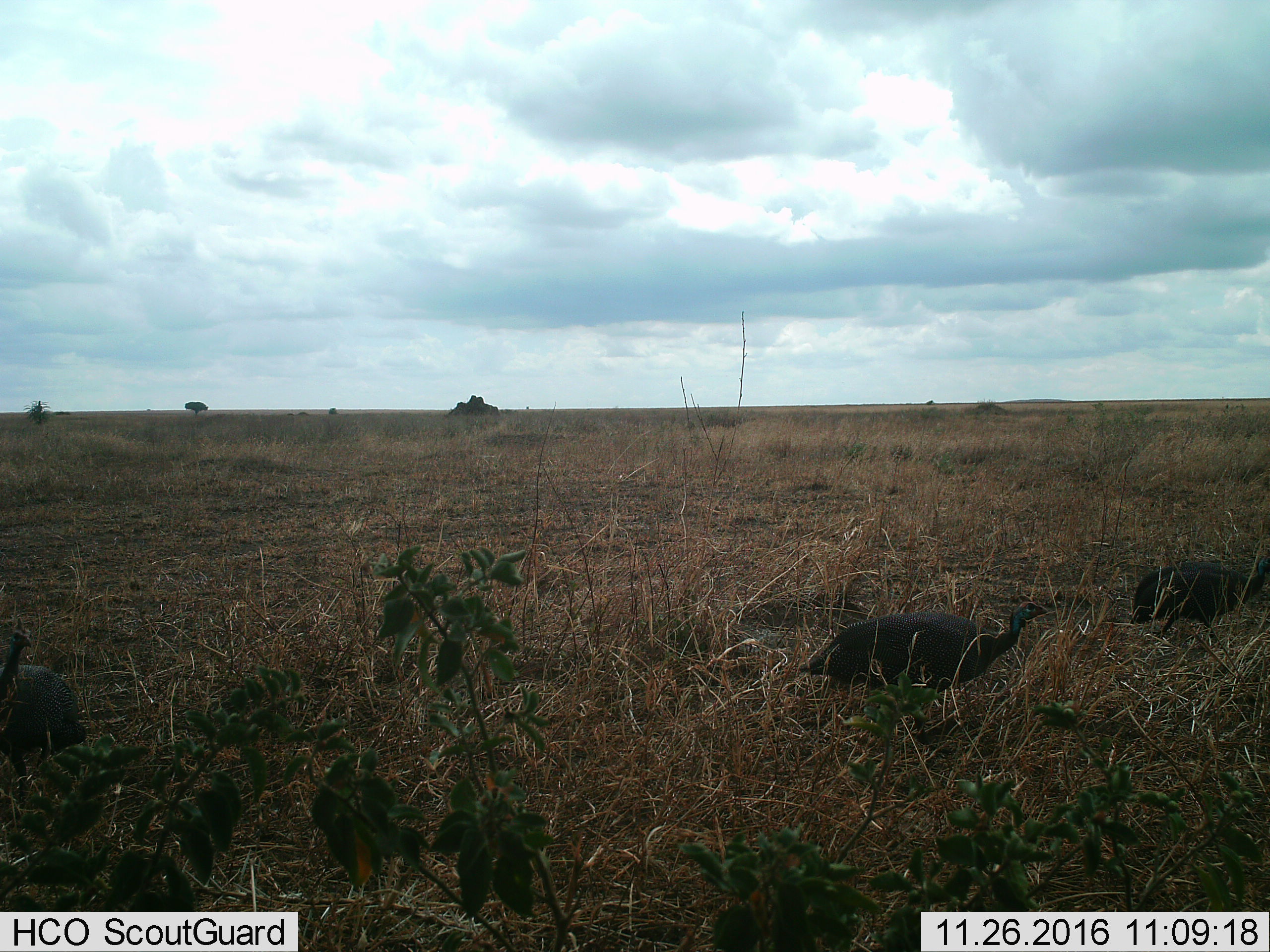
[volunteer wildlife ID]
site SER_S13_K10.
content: unidentified animal